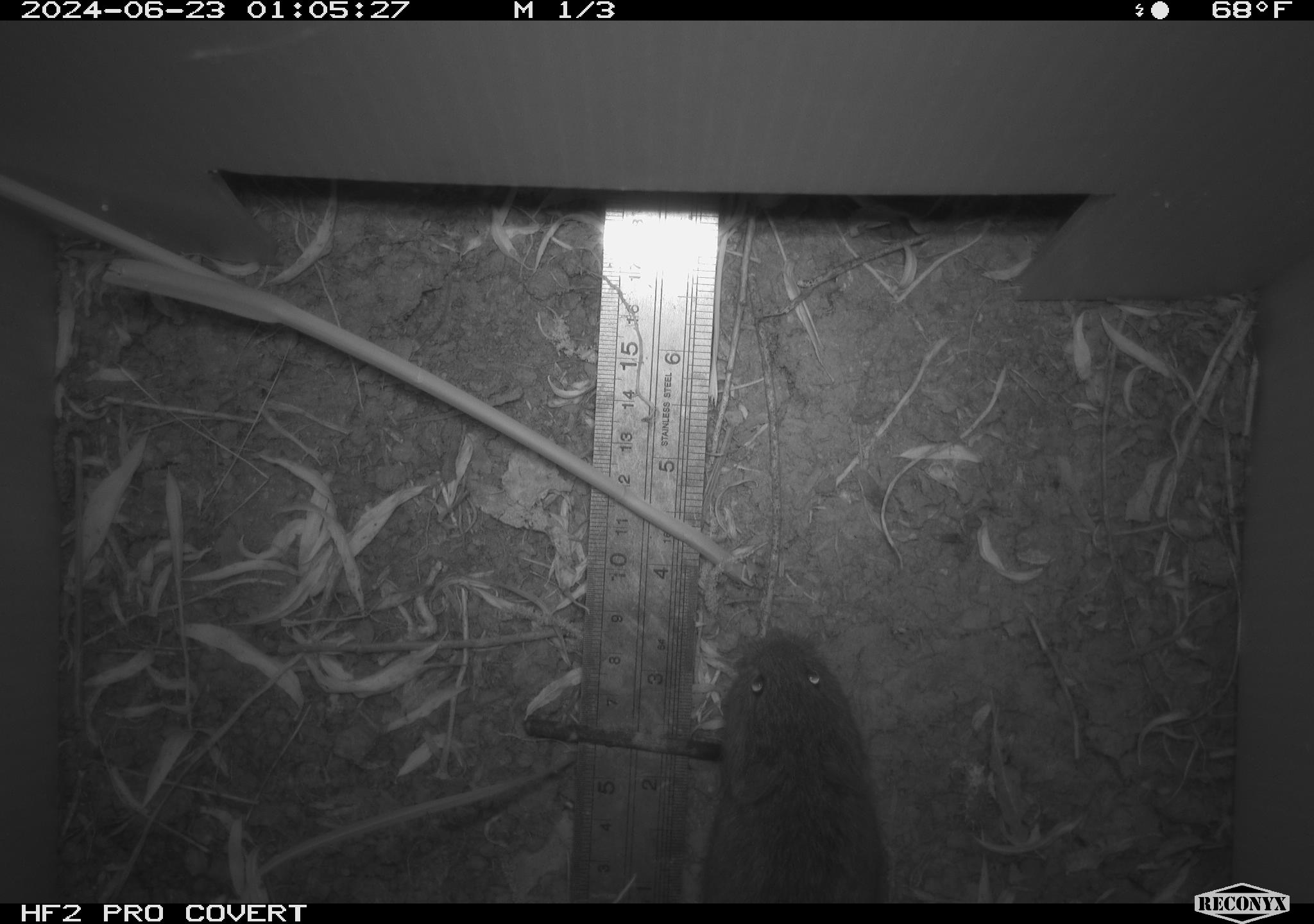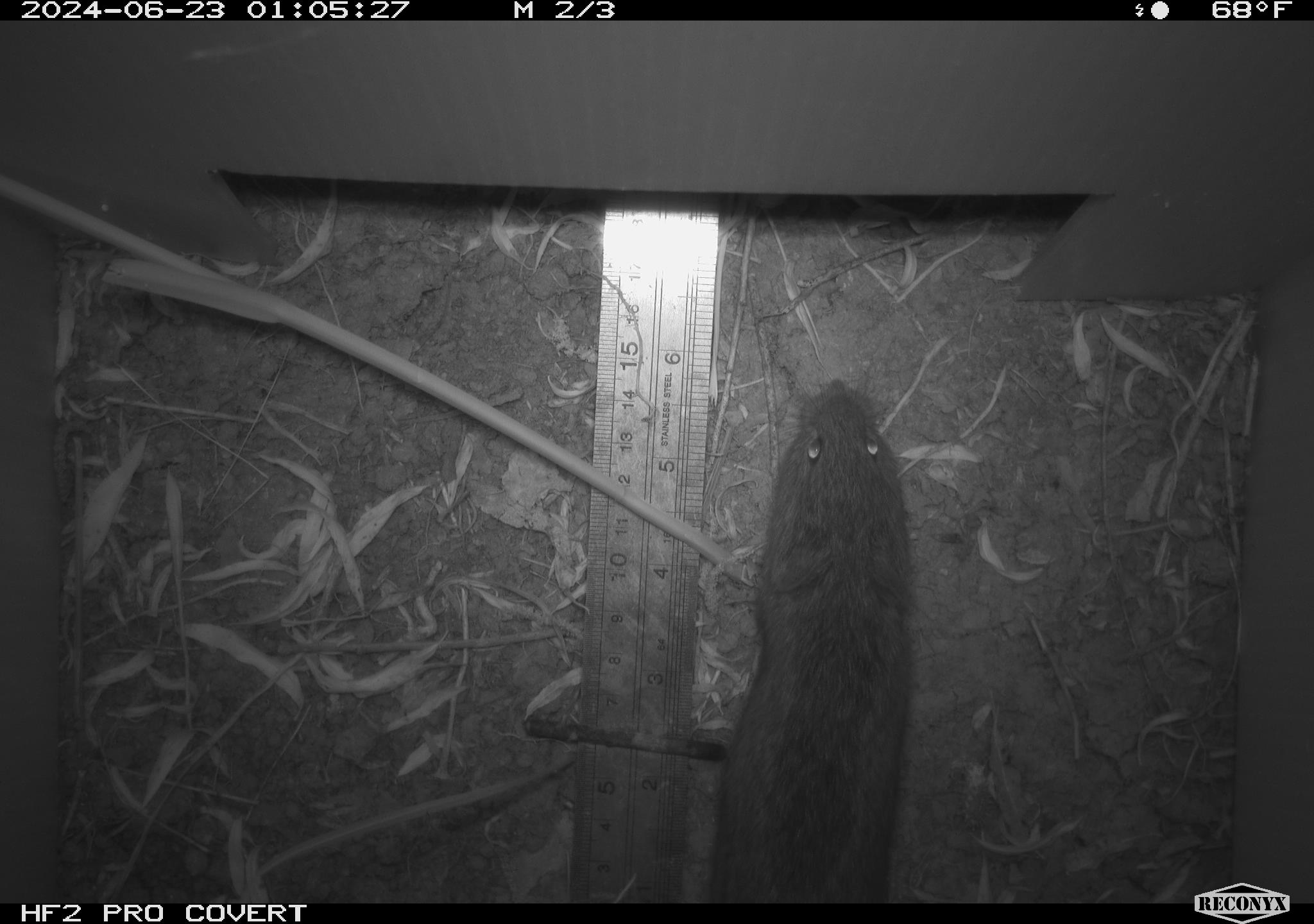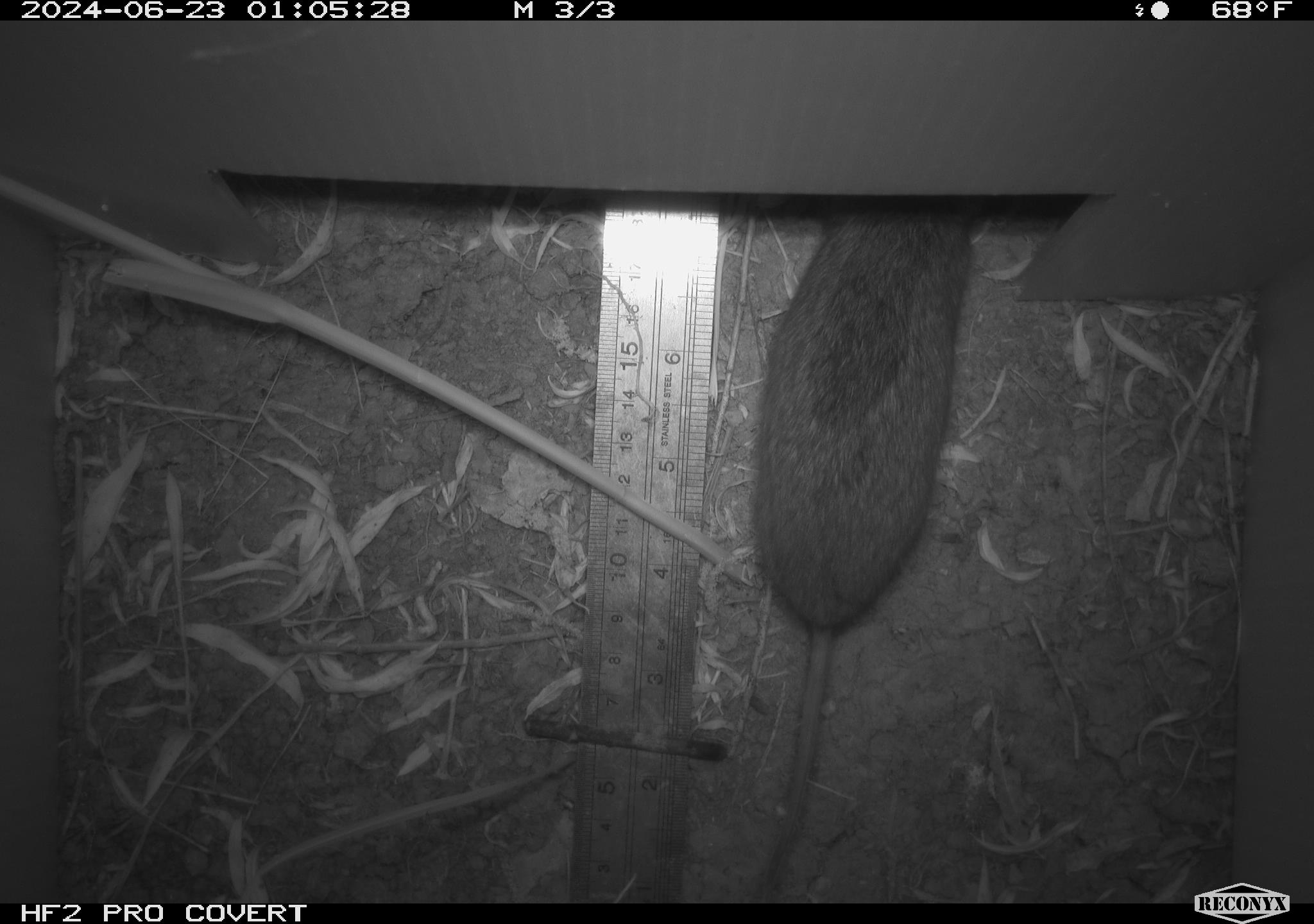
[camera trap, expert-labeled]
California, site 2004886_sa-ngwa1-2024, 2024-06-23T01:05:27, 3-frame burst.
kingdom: Animalia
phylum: Chordata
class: Mammalia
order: Rodentia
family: Cricetidae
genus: Microtus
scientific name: Microtus californicus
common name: california vole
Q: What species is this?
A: California vole (Microtus californicus).